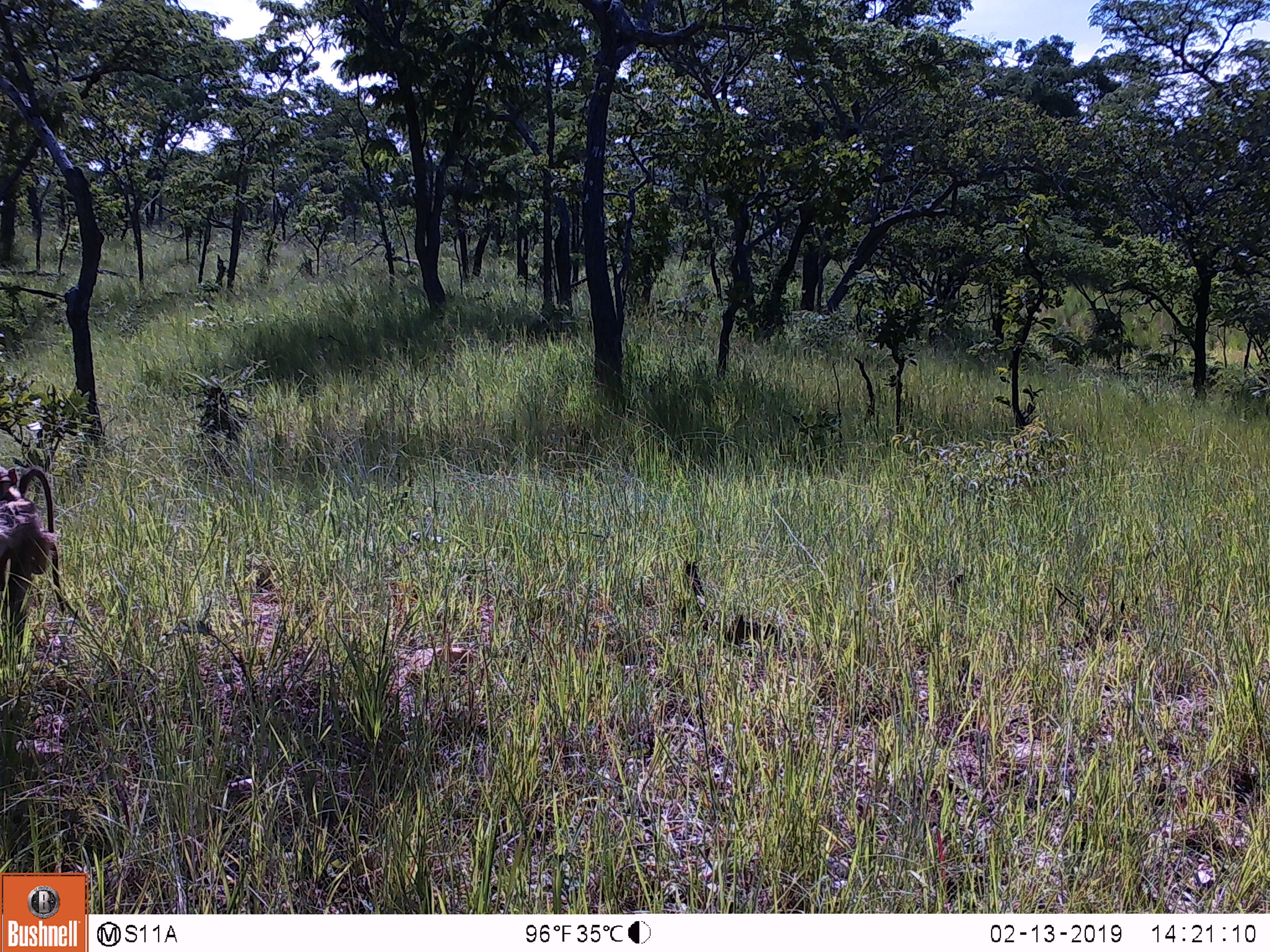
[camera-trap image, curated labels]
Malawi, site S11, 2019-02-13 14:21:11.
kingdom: Animalia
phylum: Chordata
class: Mammalia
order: Primates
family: Cercopithecidae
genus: Papio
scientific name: Papio cynocephalus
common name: yellow baboon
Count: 1.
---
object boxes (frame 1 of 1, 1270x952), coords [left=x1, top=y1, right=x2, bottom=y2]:
yellow baboon: [left=0, top=448, right=66, bottom=640]